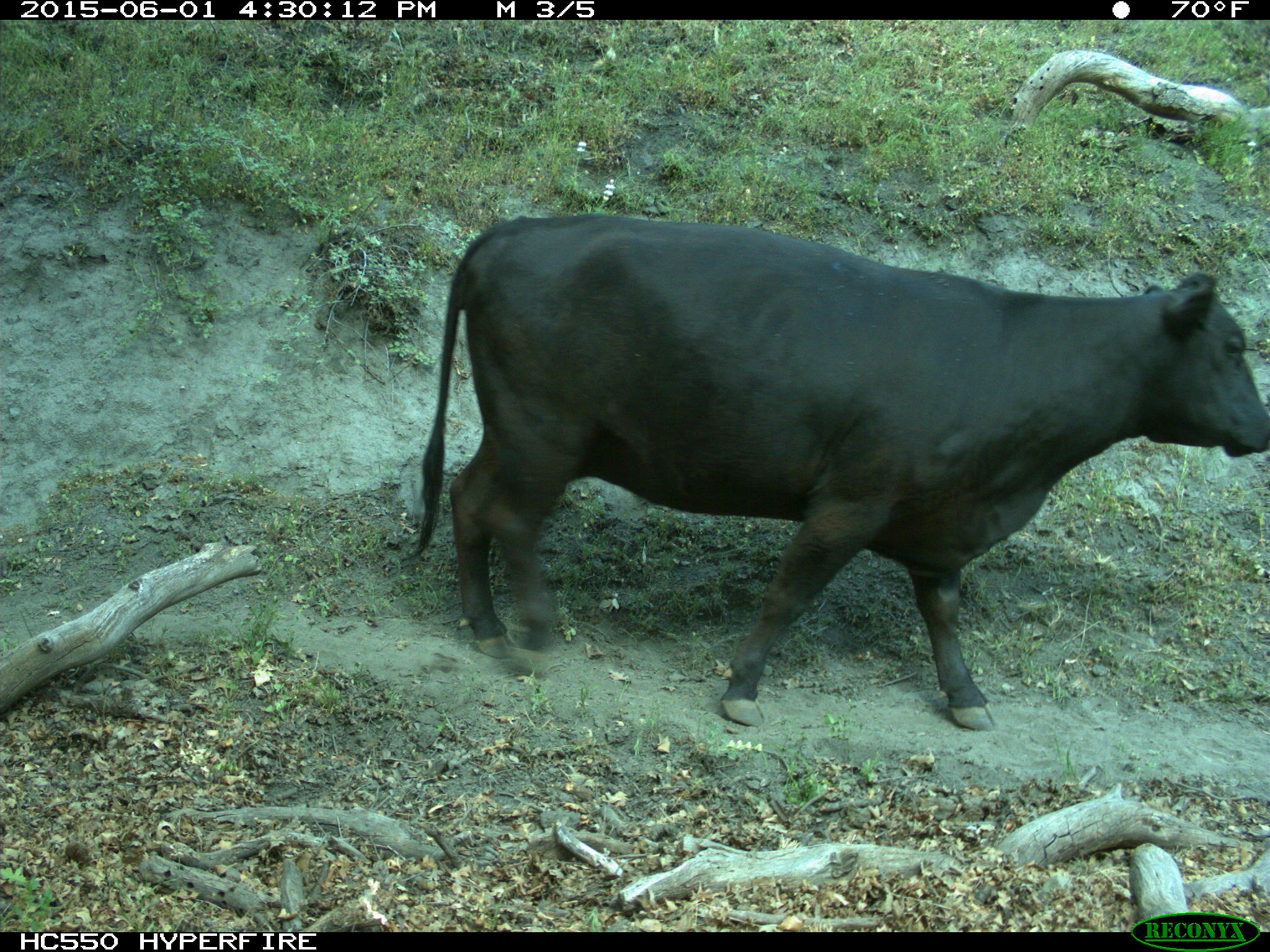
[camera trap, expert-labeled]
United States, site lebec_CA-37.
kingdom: Animalia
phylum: Chordata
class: Mammalia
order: Artiodactyla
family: Bovidae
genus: Bos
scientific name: Bos taurus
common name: domestic cow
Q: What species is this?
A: Bos taurus (domestic cow).